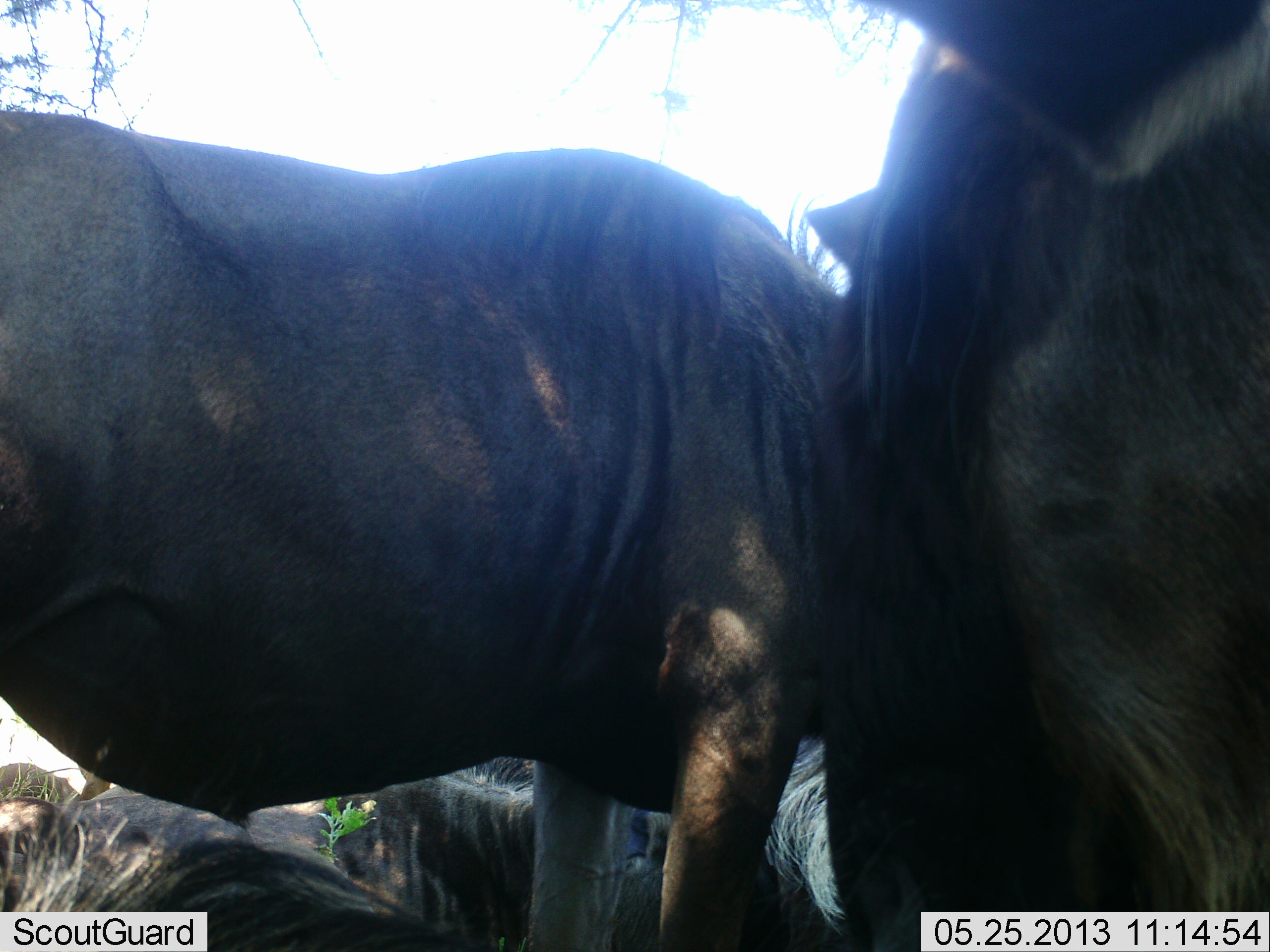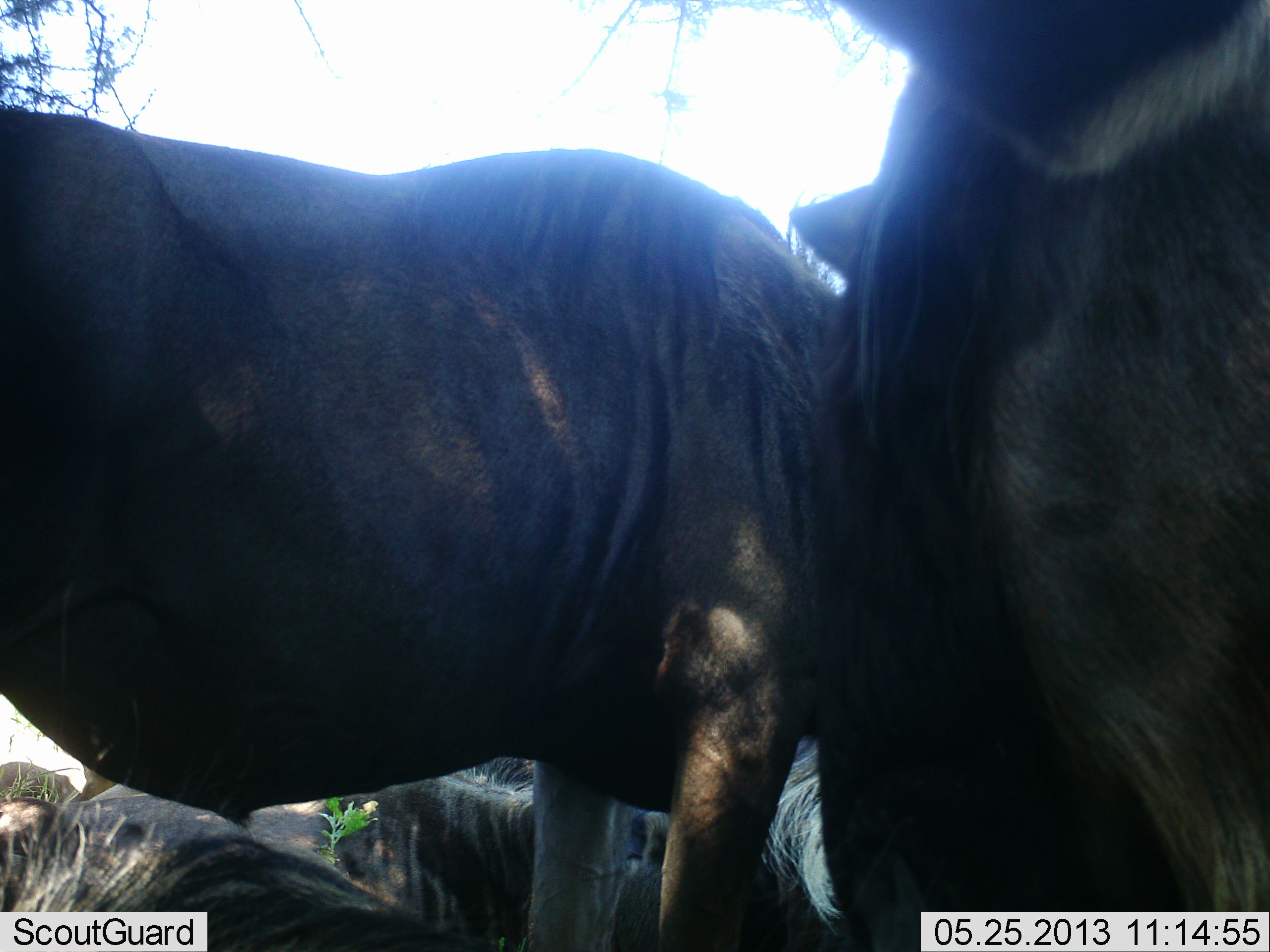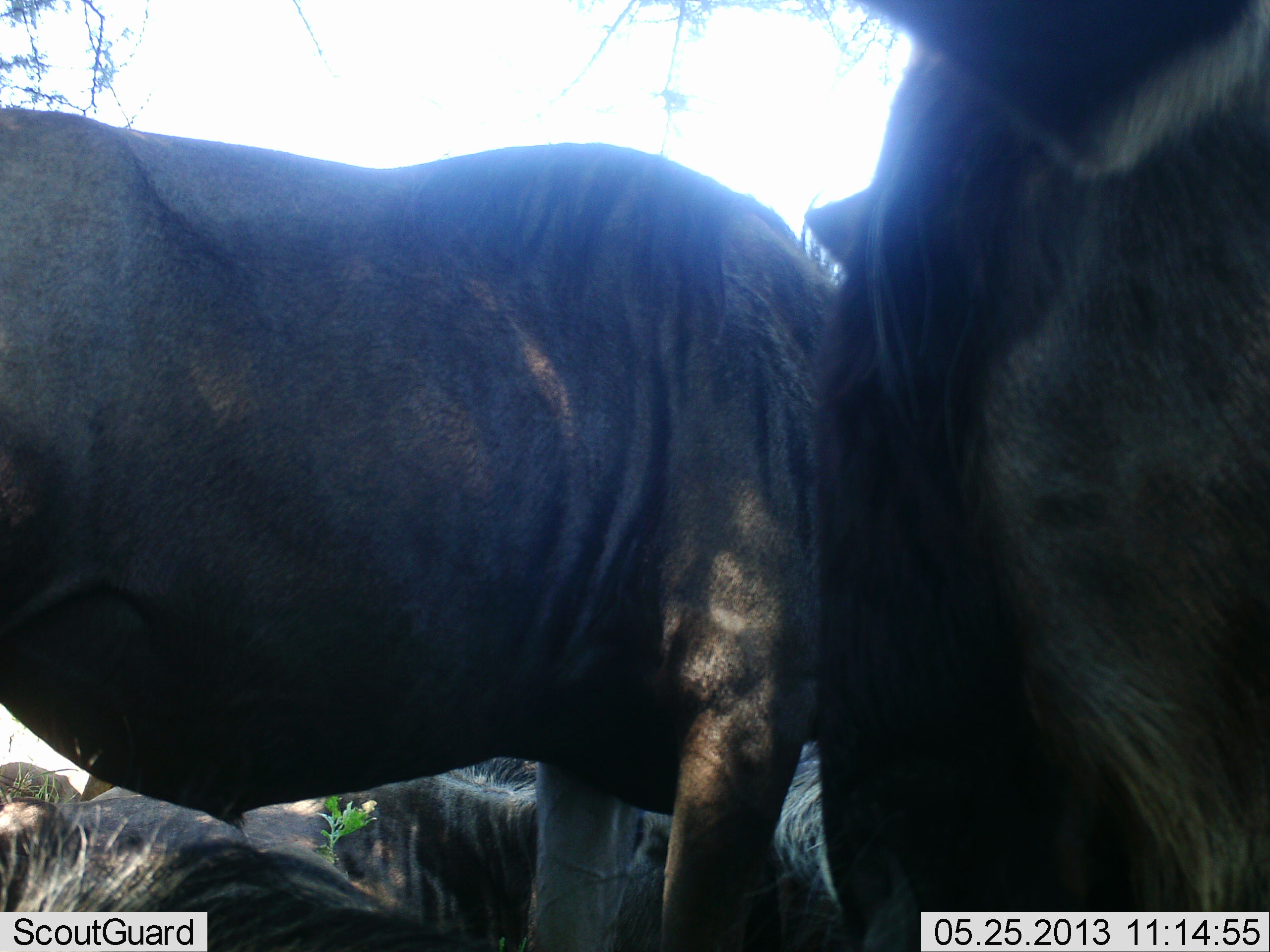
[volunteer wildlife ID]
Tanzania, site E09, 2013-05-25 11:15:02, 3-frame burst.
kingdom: Animalia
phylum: Chordata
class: Mammalia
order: Artiodactyla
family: Bovidae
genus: Connochaetes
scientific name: Connochaetes taurinus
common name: blue wildebeest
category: wildebeest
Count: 4.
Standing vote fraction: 90%.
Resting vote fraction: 79%.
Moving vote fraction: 0%.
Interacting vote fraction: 7%.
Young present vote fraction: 0%.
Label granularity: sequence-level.